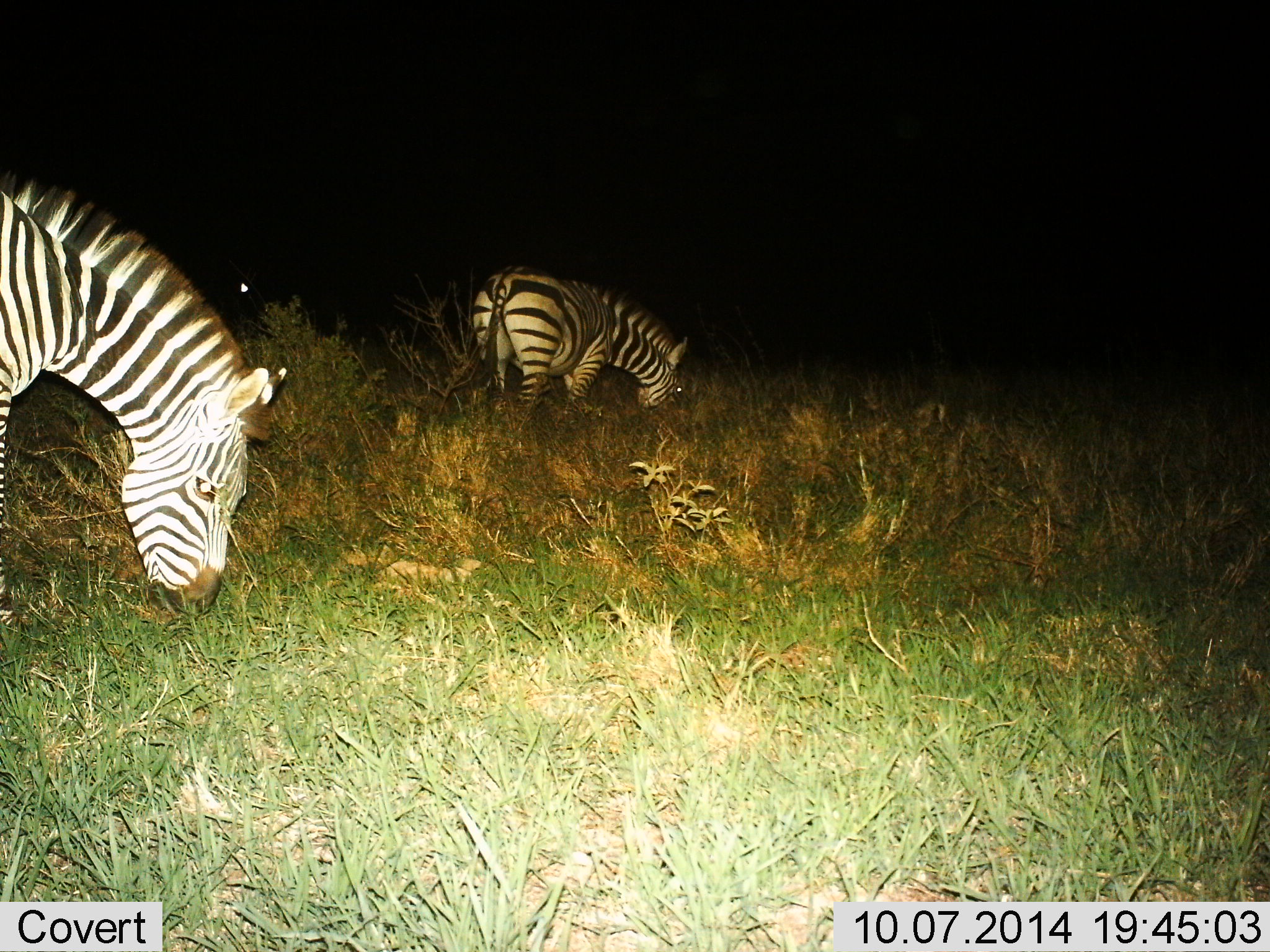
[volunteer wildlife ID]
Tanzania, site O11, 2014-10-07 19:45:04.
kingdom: Animalia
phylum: Chordata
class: Mammalia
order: Perissodactyla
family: Equidae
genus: Equus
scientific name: Equus quagga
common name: plains zebra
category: zebra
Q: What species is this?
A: Zebra (plains zebra) (Equus quagga).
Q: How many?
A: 2.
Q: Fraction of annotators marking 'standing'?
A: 20%.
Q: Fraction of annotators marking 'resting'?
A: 0%.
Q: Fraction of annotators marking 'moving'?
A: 10%.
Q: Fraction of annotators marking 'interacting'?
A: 0%.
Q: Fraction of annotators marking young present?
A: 0%.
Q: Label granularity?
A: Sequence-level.